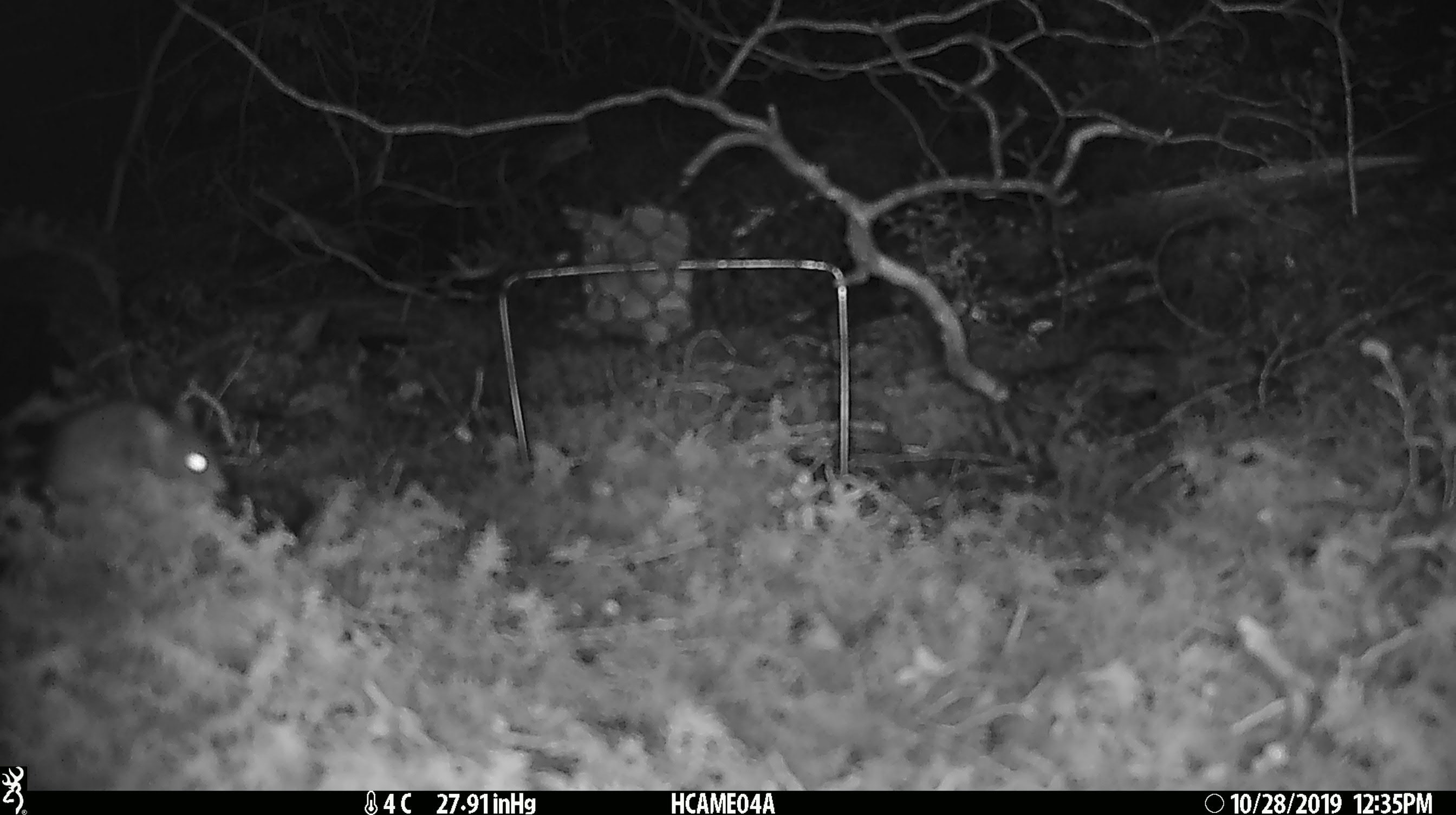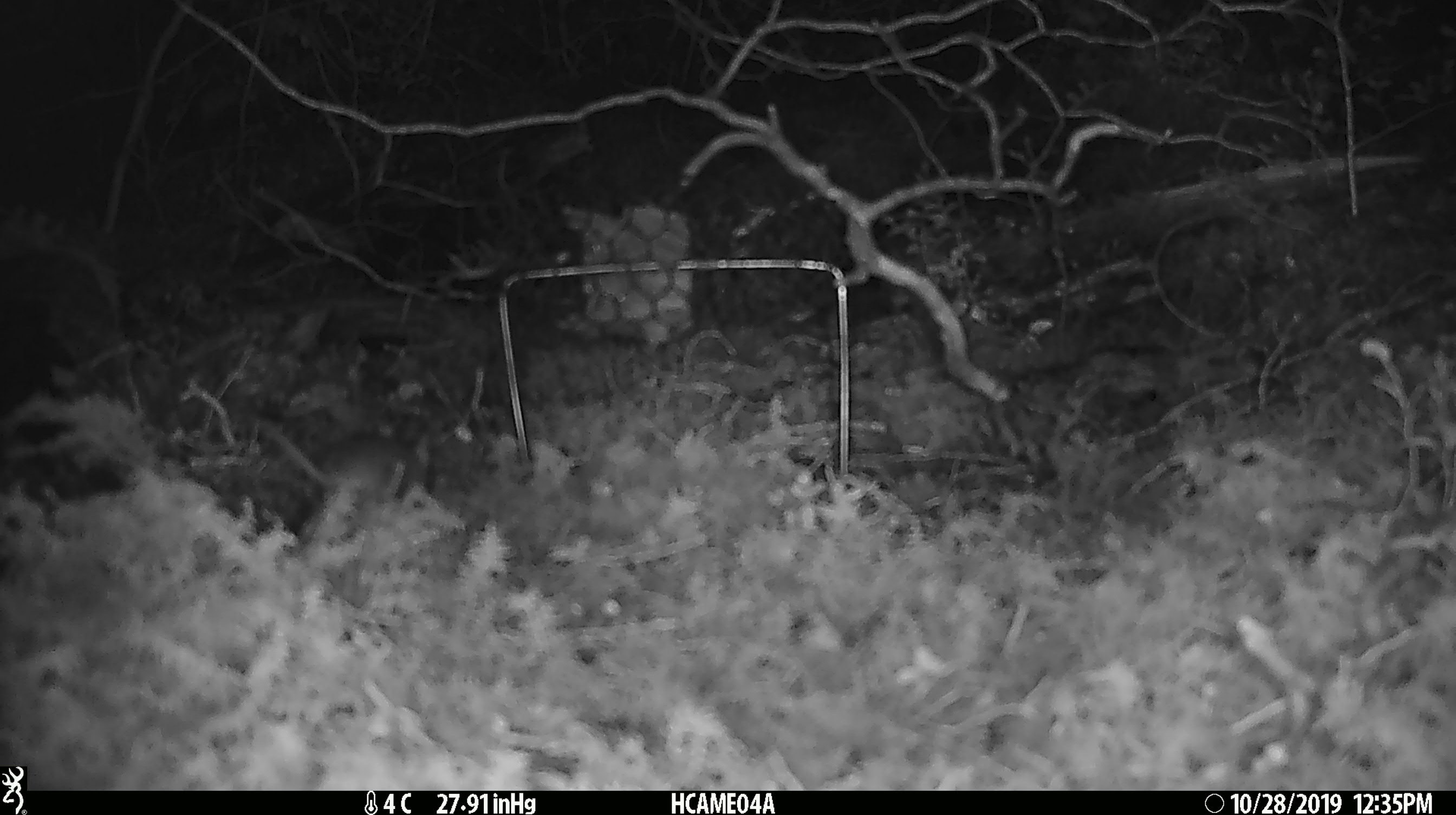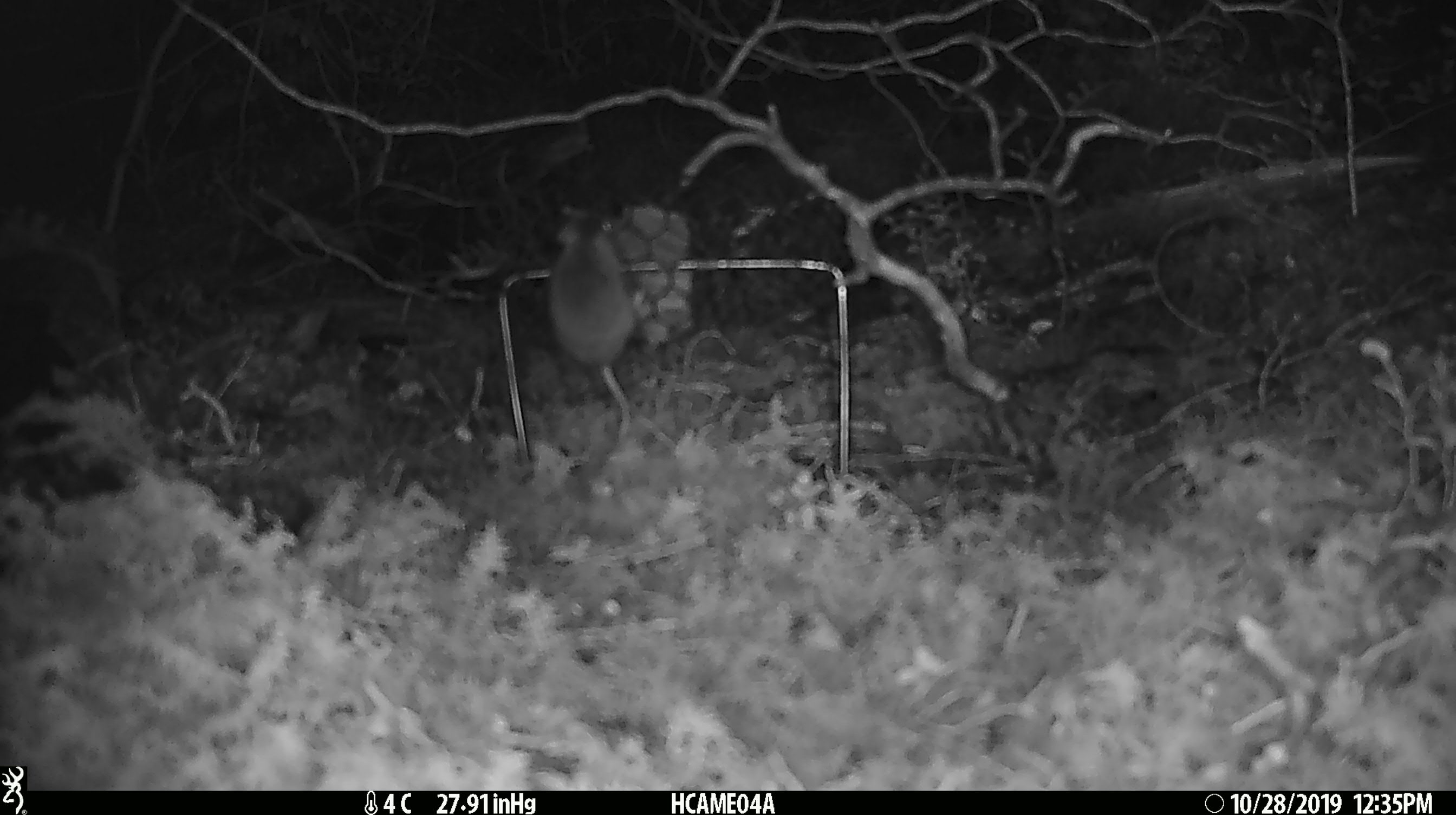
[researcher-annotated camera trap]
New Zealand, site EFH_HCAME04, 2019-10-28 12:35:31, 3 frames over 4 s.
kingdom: Animalia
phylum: Chordata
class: Mammalia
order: Rodentia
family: Muridae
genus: Mus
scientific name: Mus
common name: mouse